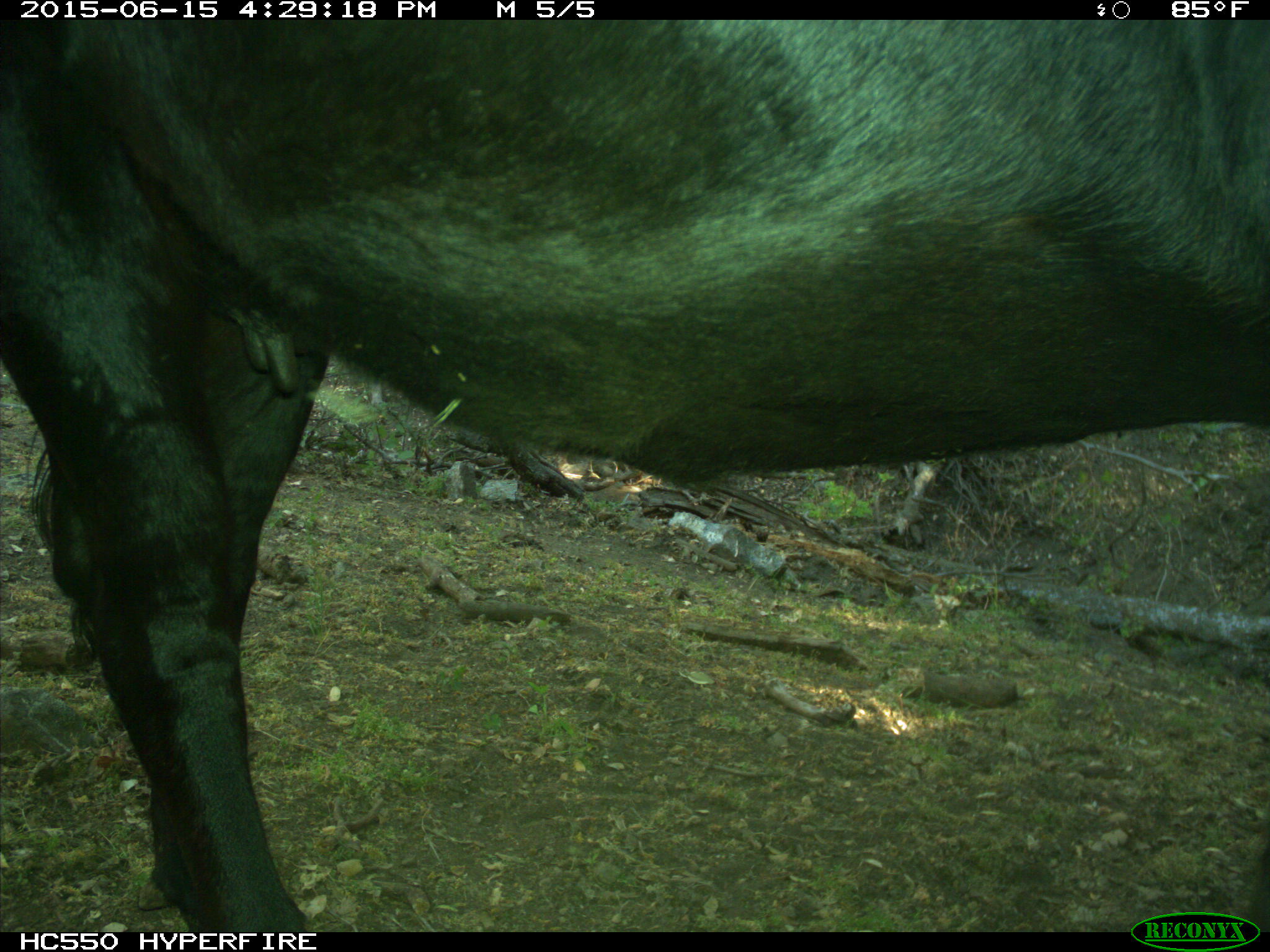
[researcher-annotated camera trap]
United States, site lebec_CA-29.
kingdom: Animalia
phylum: Chordata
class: Mammalia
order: Artiodactyla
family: Bovidae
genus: Bos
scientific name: Bos taurus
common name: domestic cow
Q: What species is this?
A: Bos taurus (domestic cow).